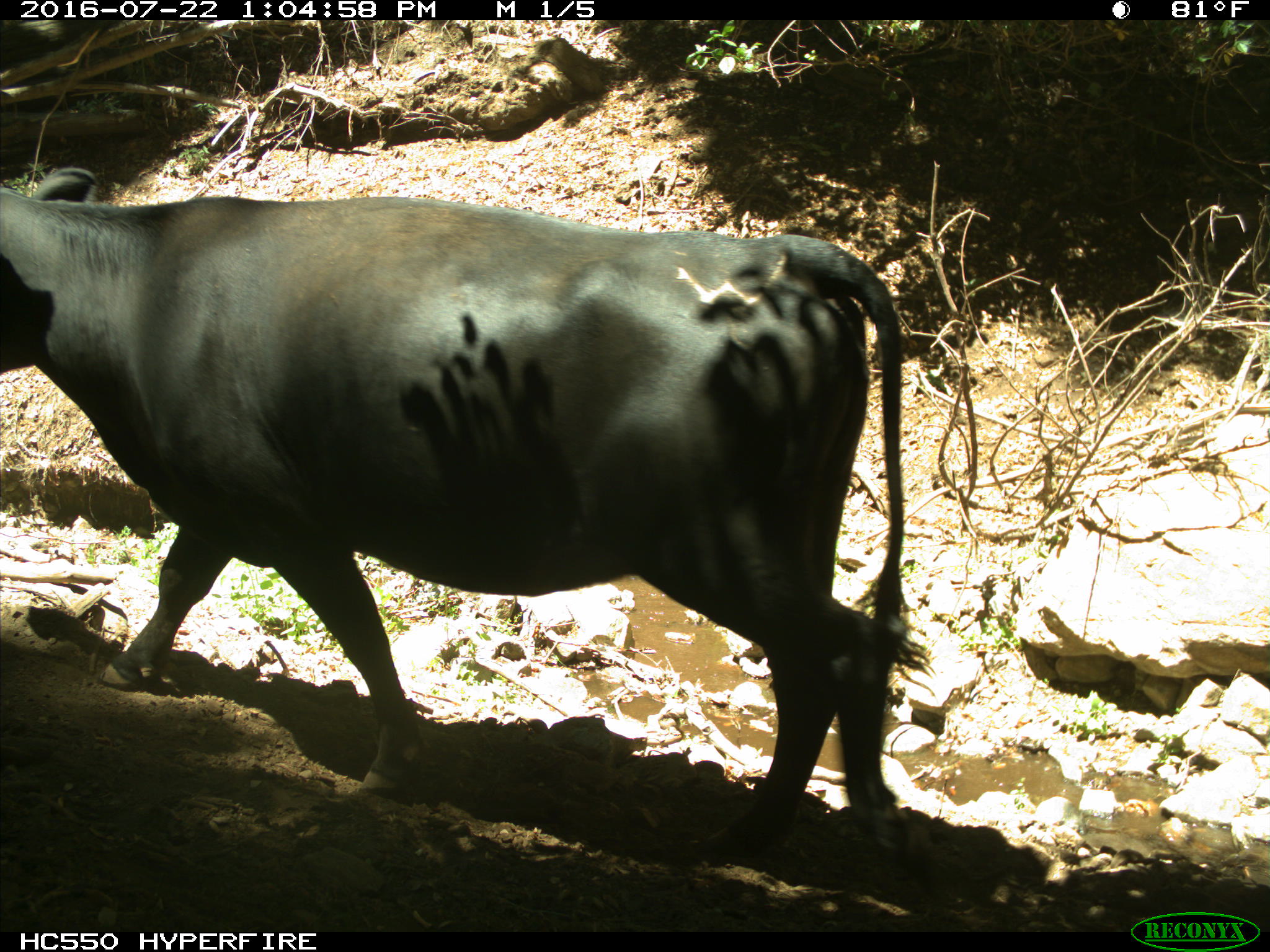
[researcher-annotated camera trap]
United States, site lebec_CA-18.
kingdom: Animalia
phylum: Chordata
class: Mammalia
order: Artiodactyla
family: Bovidae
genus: Bos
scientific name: Bos taurus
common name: domestic cow